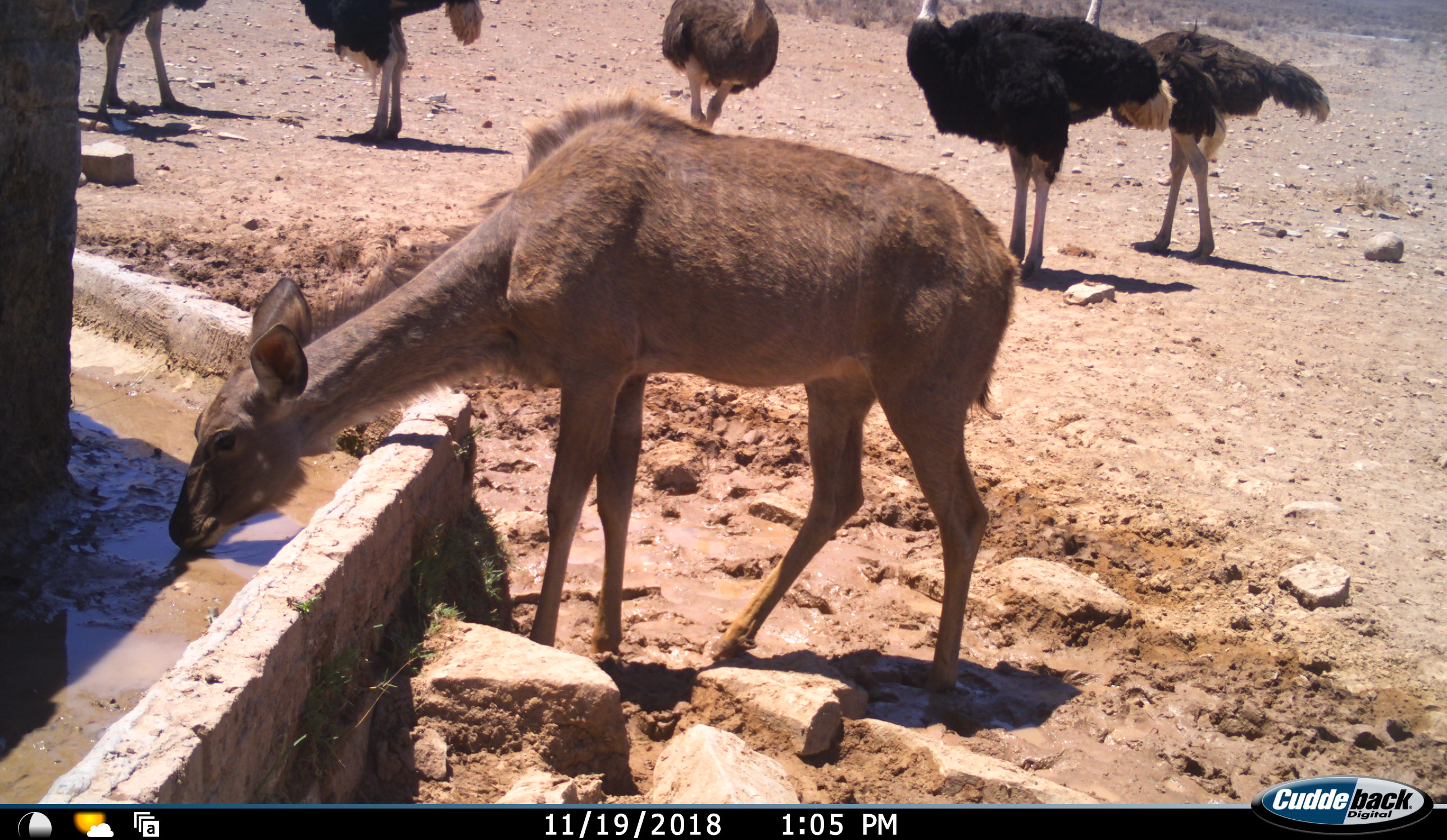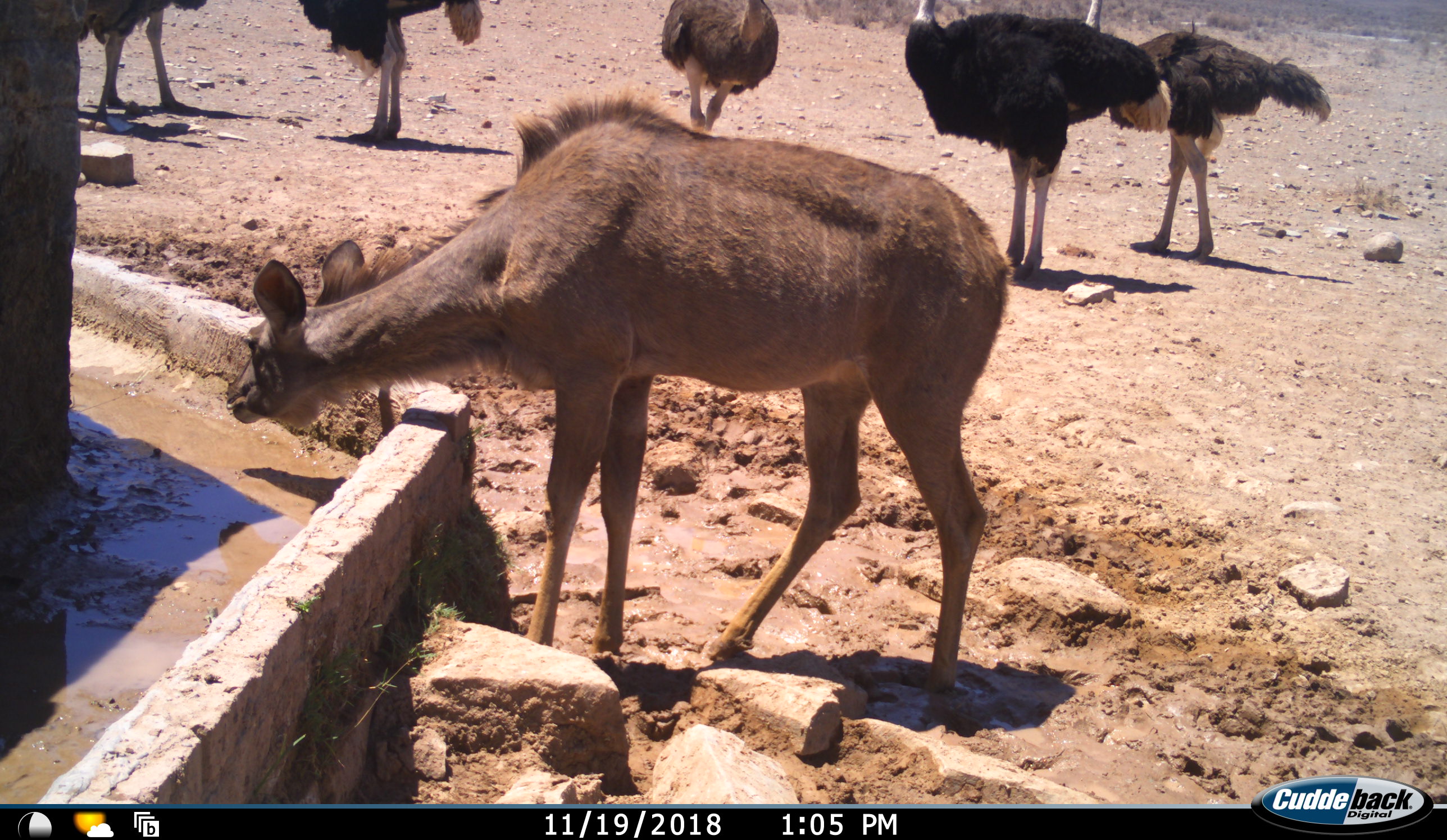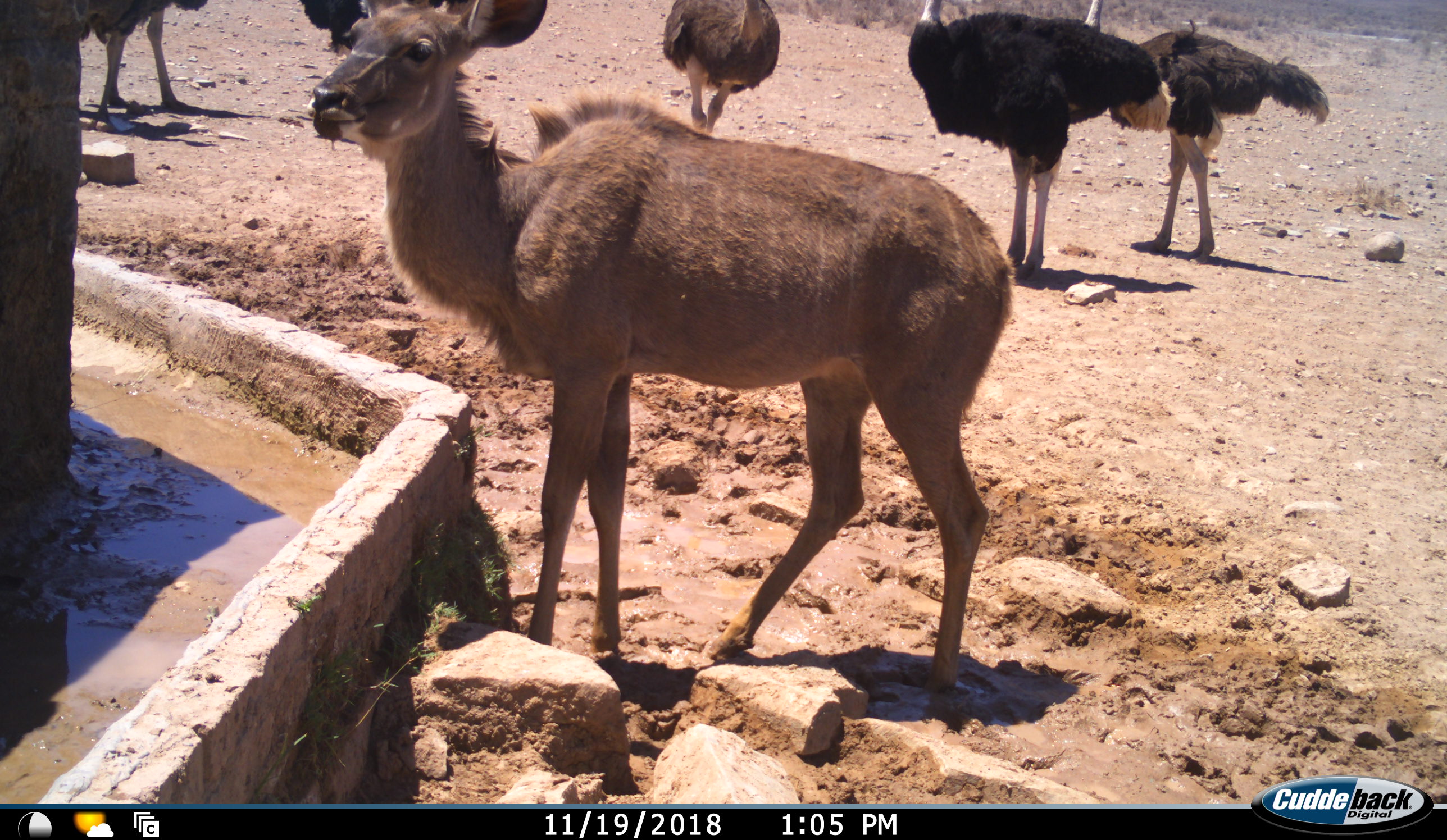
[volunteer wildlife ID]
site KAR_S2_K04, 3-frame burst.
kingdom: Animalia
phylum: Chordata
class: Mammalia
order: Artiodactyla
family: Bovidae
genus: Tragelaphus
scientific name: Tragelaphus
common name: kudu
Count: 1.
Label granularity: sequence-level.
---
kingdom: Animalia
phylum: Chordata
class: Aves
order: Struthioniformes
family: Struthionidae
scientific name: Struthionidae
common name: ostrich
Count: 6.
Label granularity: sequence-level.